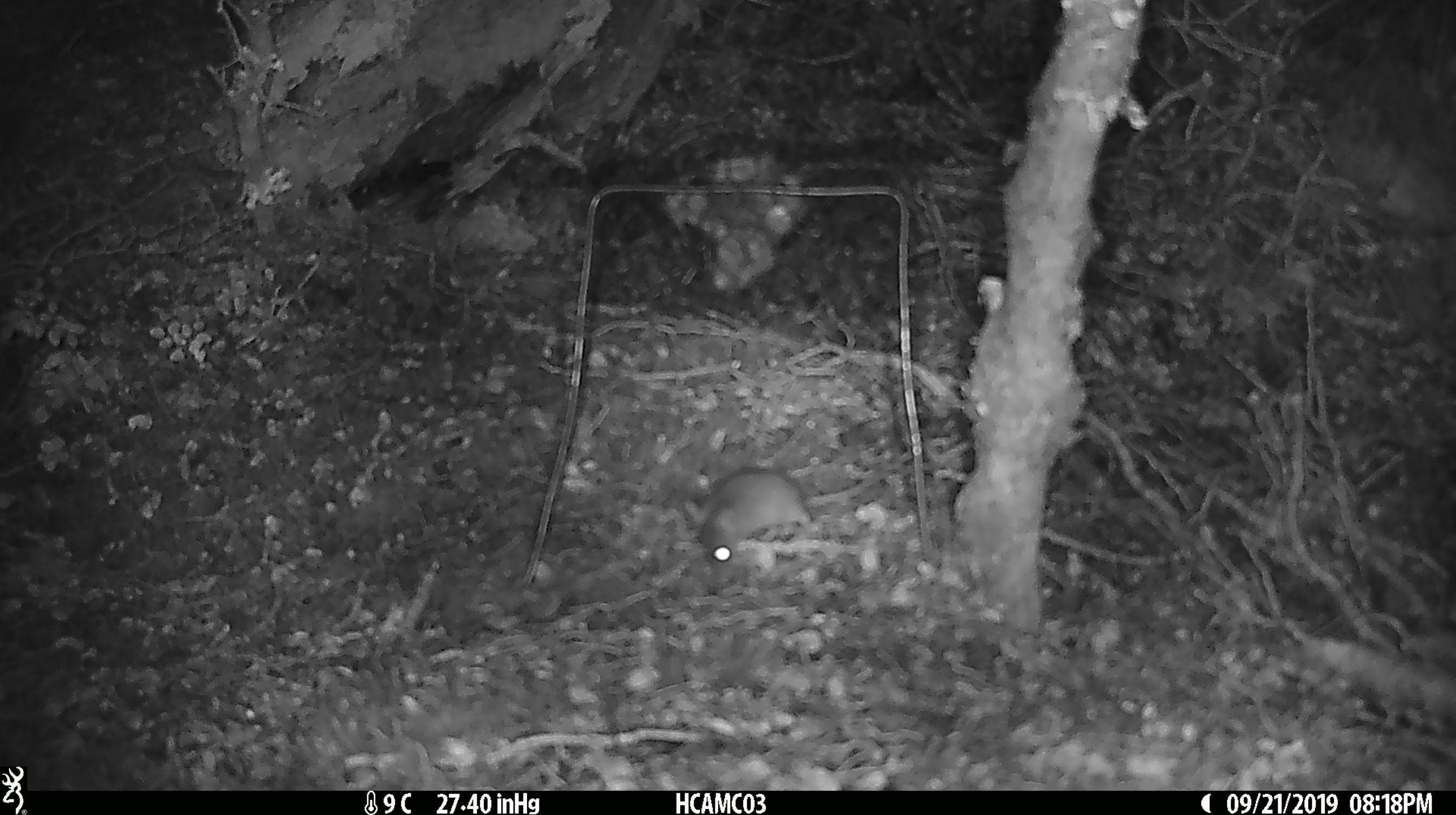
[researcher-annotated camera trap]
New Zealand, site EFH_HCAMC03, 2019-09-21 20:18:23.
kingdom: Animalia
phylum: Chordata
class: Mammalia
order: Rodentia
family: Muridae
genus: Mus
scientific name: Mus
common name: mouse